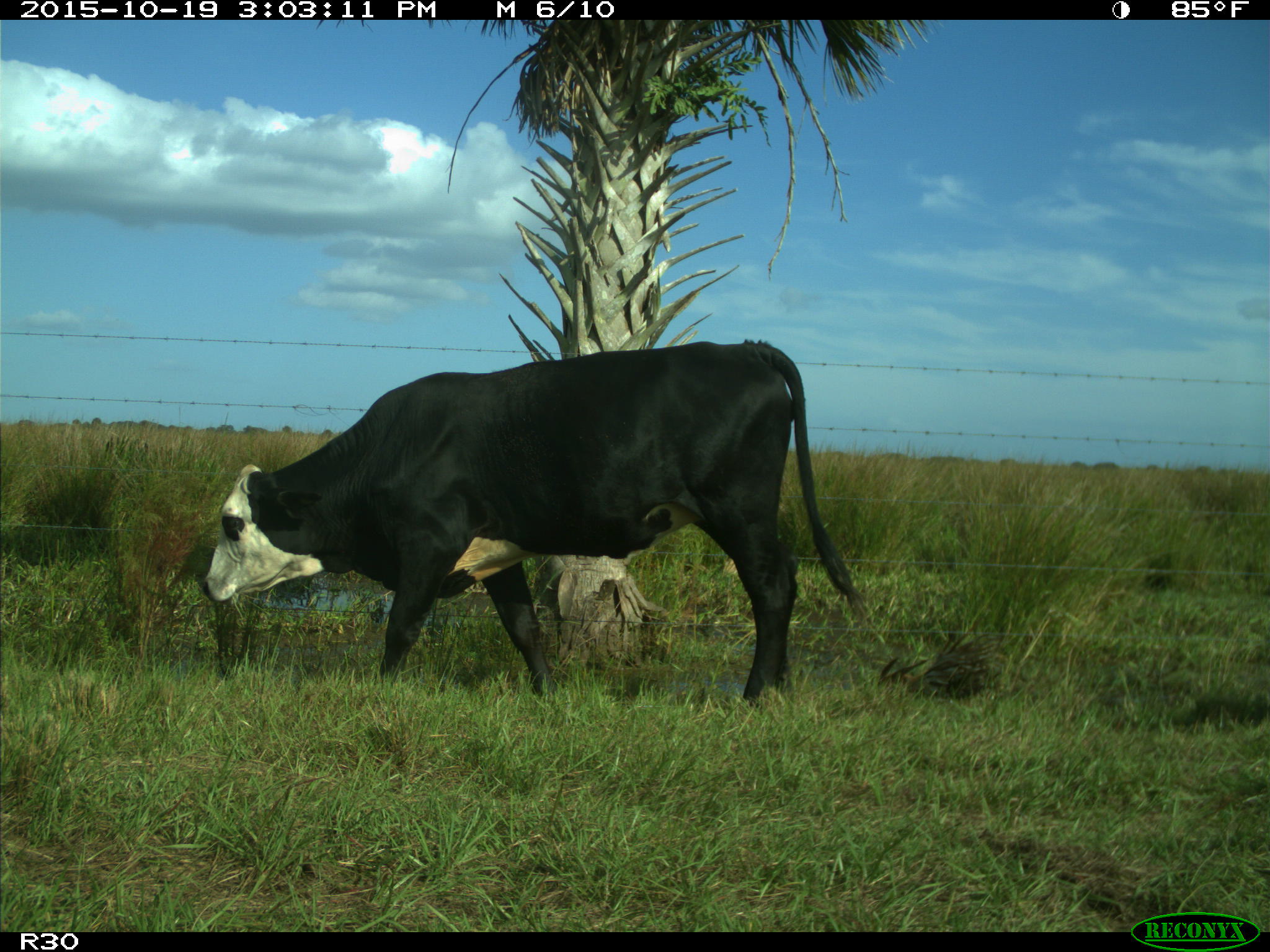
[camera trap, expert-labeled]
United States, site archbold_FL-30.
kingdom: Animalia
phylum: Chordata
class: Mammalia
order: Artiodactyla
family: Bovidae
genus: Bos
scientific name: Bos taurus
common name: domestic cow